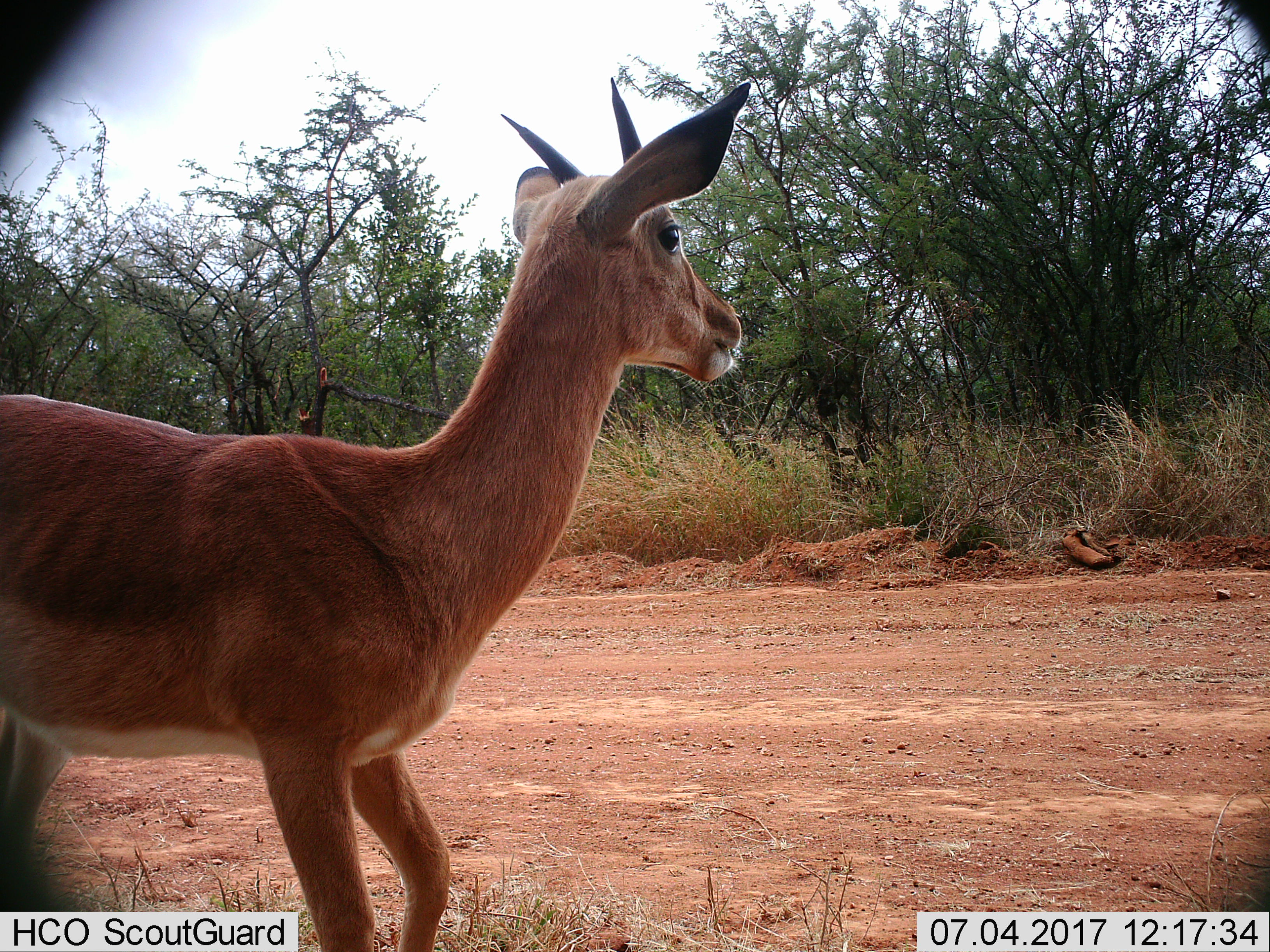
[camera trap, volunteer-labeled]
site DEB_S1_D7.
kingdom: Animalia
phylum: Chordata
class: Mammalia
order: Artiodactyla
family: Bovidae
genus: Aepyceros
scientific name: Aepyceros melampus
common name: impala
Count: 1.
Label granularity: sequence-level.